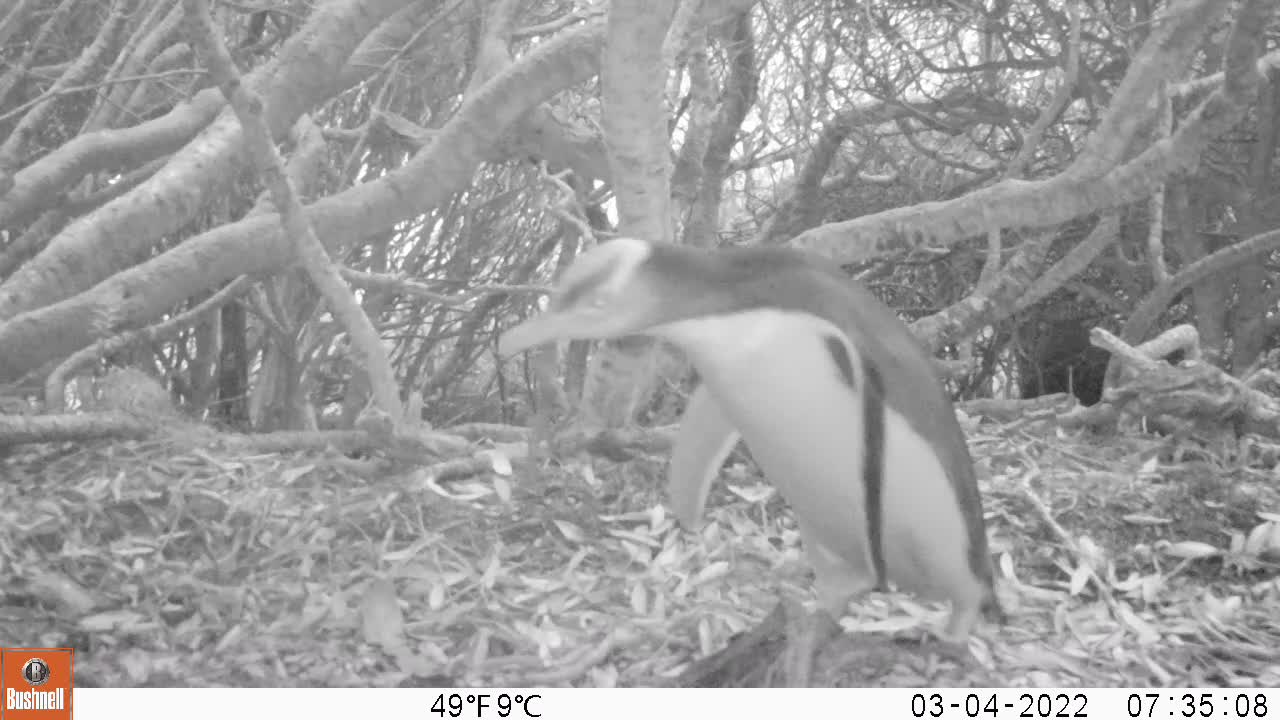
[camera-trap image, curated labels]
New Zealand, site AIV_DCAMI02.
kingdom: Animalia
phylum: Chordata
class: Aves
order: Sphenisciformes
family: Spheniscidae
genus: Megadyptes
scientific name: Megadyptes antipodes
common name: yellow-eyed penguin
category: yellow eyed penguin